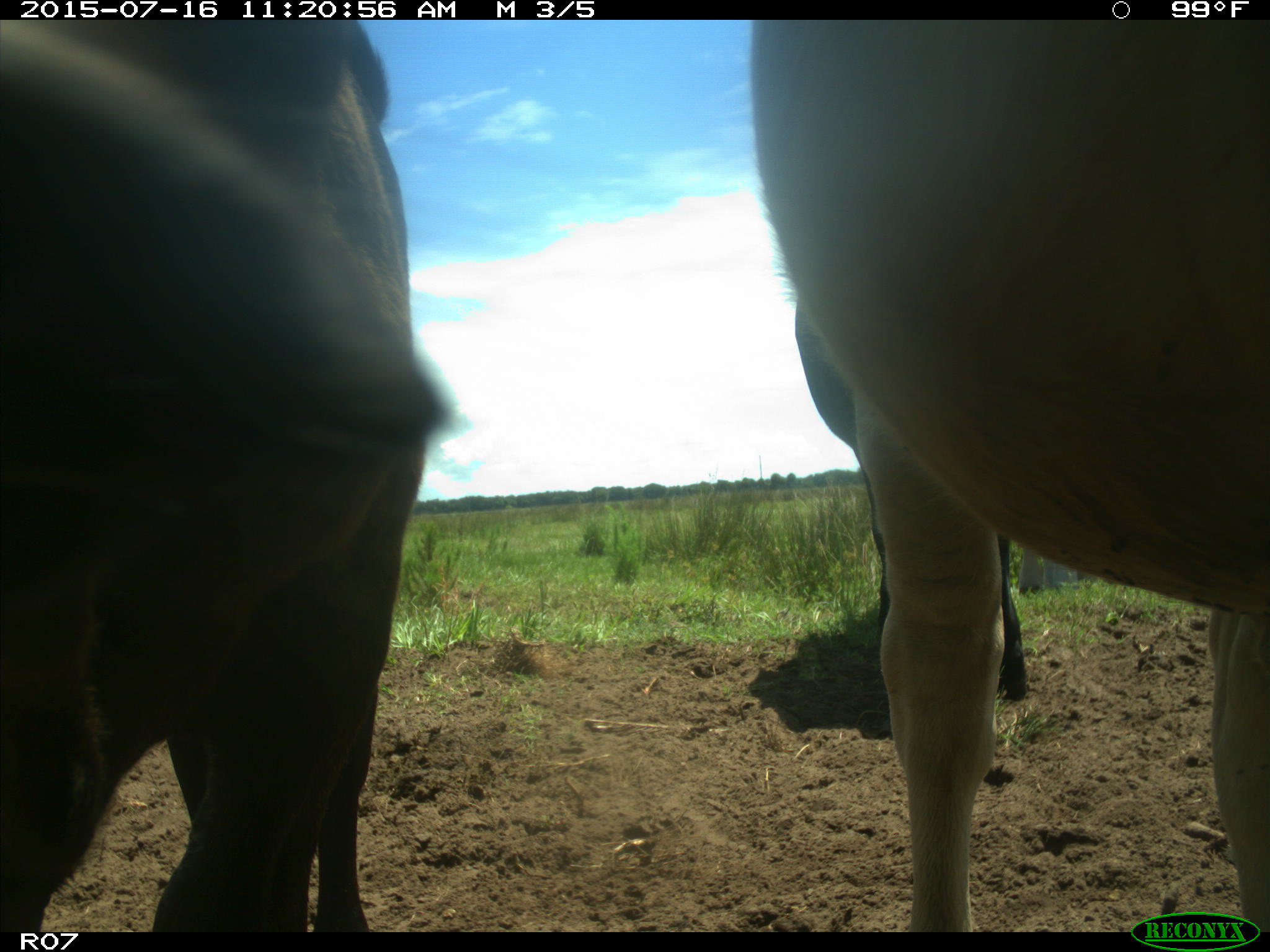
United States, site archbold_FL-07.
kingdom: Animalia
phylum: Chordata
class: Mammalia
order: Artiodactyla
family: Bovidae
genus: Bos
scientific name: Bos taurus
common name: domestic cow